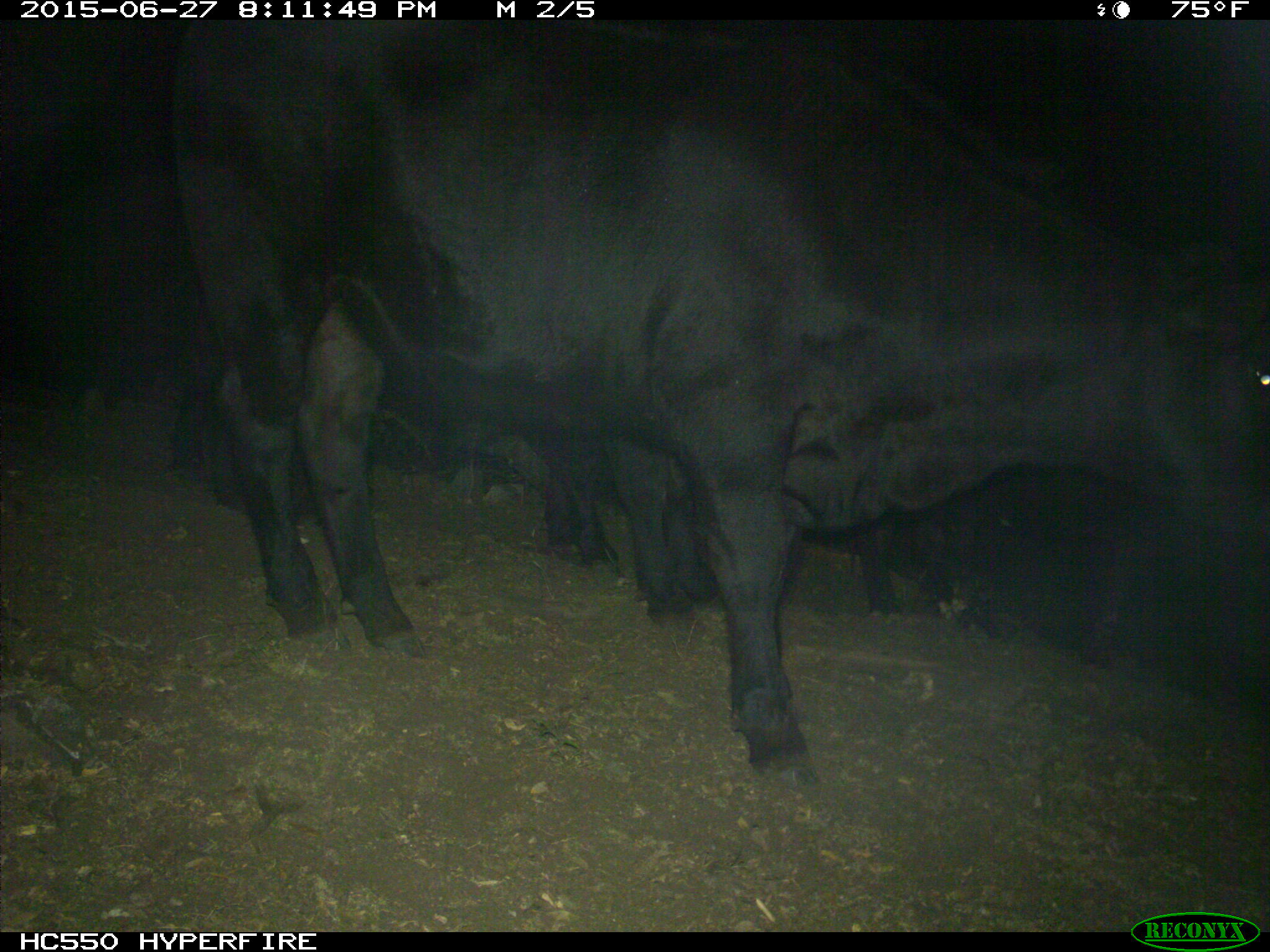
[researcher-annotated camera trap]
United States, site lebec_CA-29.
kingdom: Animalia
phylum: Chordata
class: Mammalia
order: Artiodactyla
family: Bovidae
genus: Bos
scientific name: Bos taurus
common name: domestic cow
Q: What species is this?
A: Bos taurus (domestic cow).